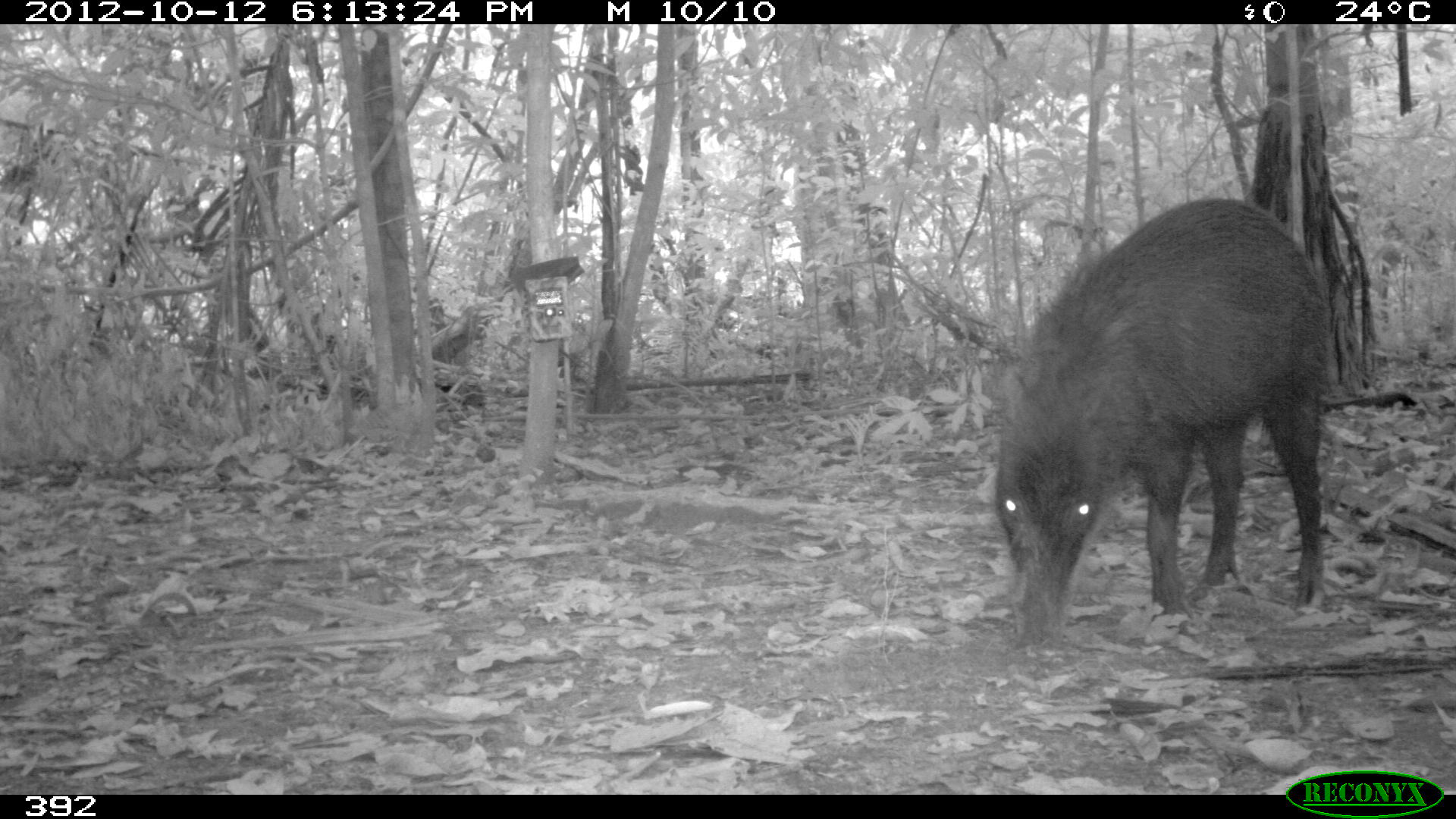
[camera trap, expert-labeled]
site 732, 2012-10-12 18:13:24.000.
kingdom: Animalia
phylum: Chordata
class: Mammalia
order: Artiodactyla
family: Tayassuidae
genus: Tayassu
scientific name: Tayassu pecari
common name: white-lipped peccary